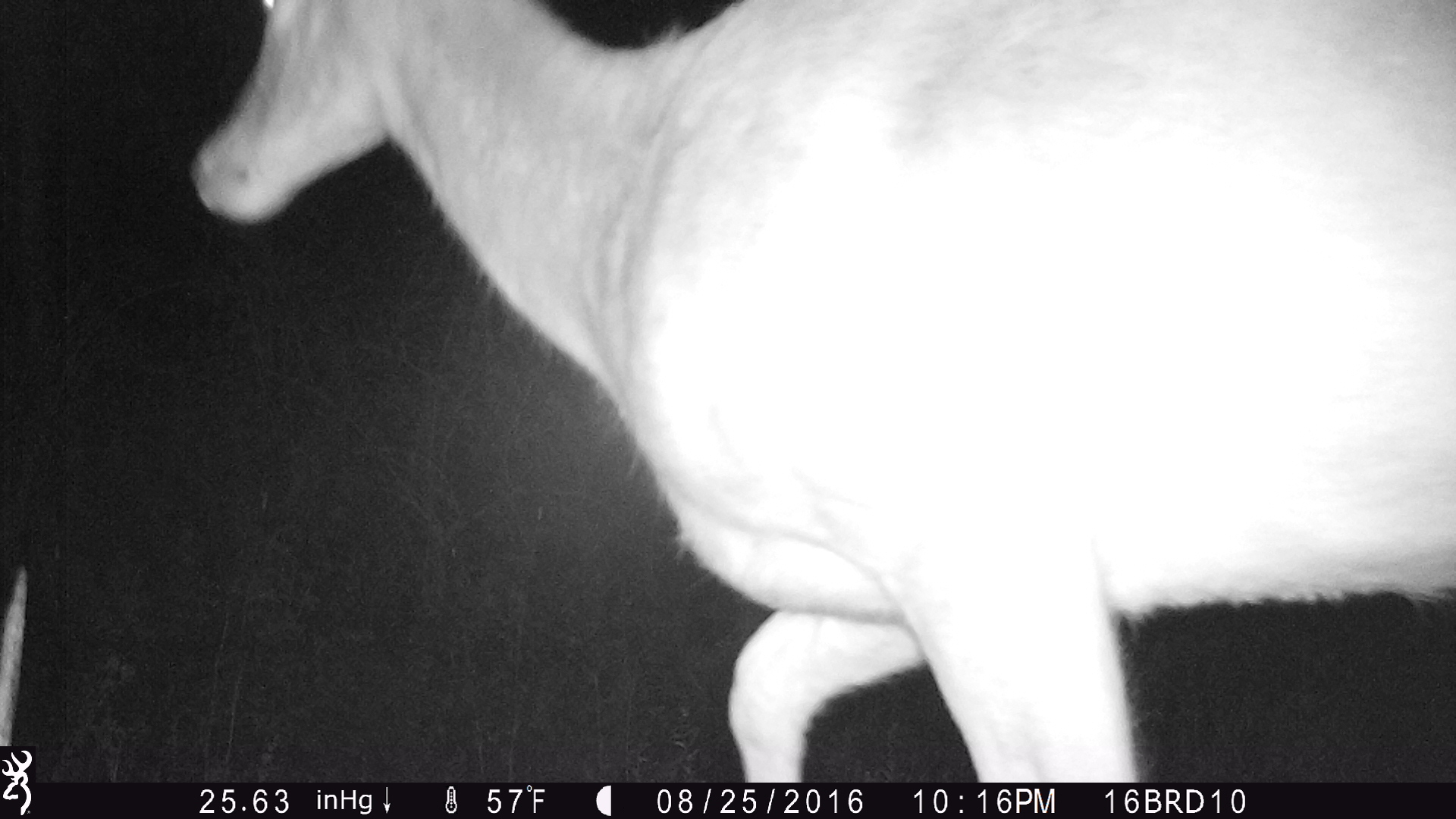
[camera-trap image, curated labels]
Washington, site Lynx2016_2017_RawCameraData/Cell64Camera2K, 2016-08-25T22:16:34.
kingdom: Animalia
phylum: Chordata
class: Mammalia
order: Artiodactyla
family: Cervidae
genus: Odocoileus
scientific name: Odocoileus hemionus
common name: mule deer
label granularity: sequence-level